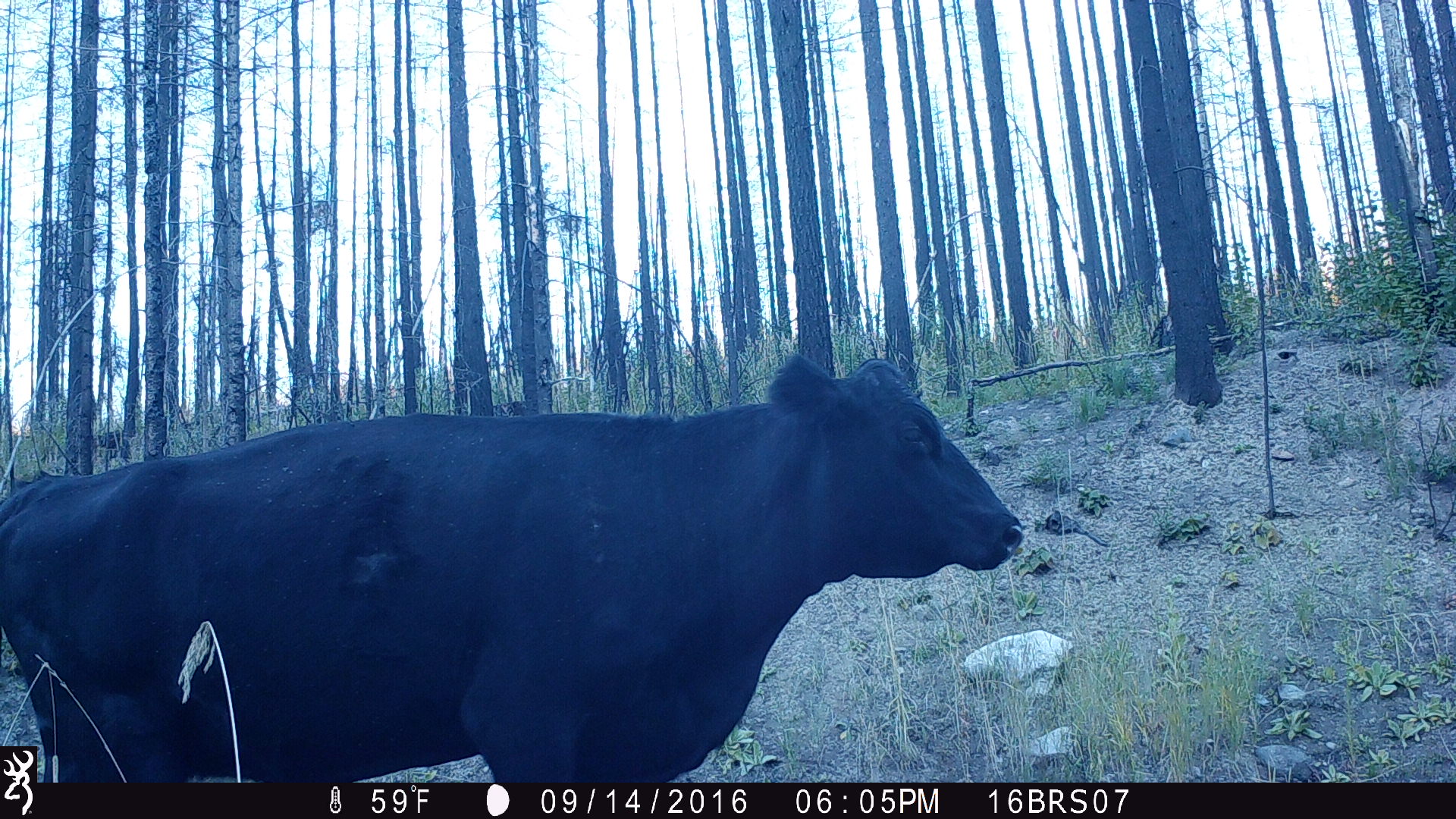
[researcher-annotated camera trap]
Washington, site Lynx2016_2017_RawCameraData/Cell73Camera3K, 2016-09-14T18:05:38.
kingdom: Animalia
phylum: Chordata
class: Mammalia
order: Artiodactyla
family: Bovidae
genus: Bos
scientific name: Bos taurus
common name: domestic cattle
Domestic cattle (Bos taurus). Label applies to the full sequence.